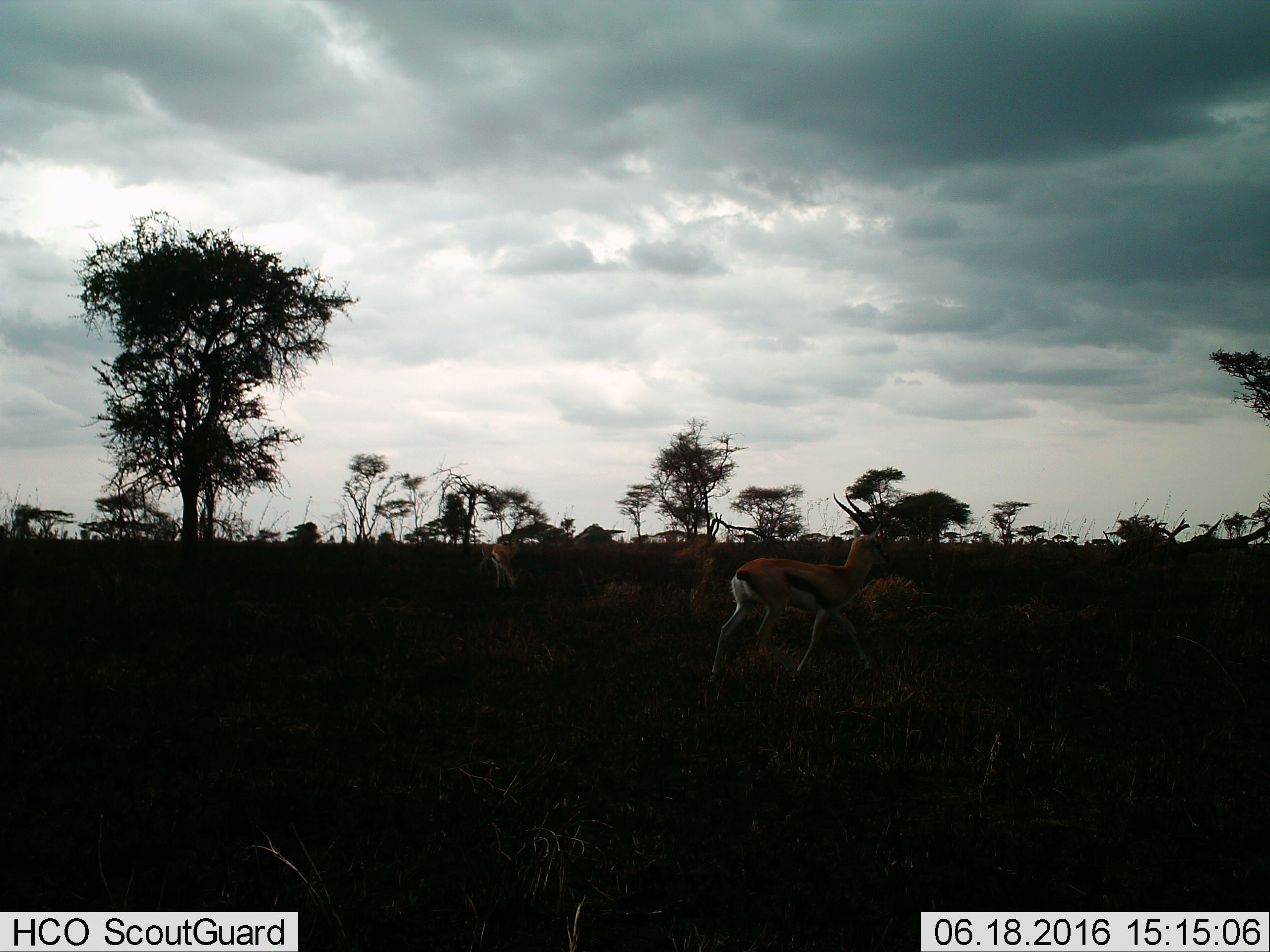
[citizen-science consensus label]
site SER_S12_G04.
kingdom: Animalia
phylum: Chordata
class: Mammalia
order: Artiodactyla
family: Bovidae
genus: Eudorcas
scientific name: Eudorcas thomsonii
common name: thomson's gazelle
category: gazellethomsons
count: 3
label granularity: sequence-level